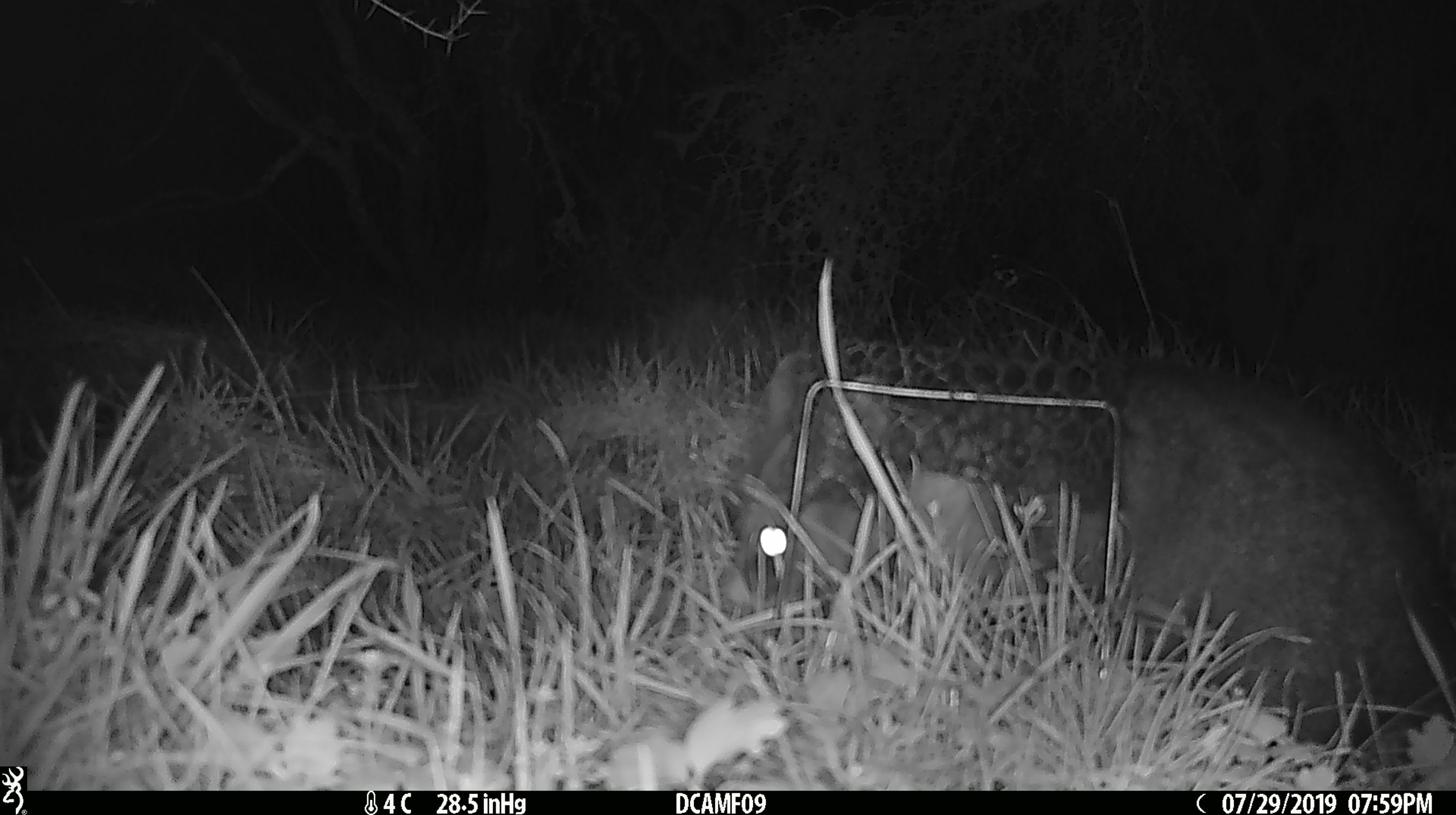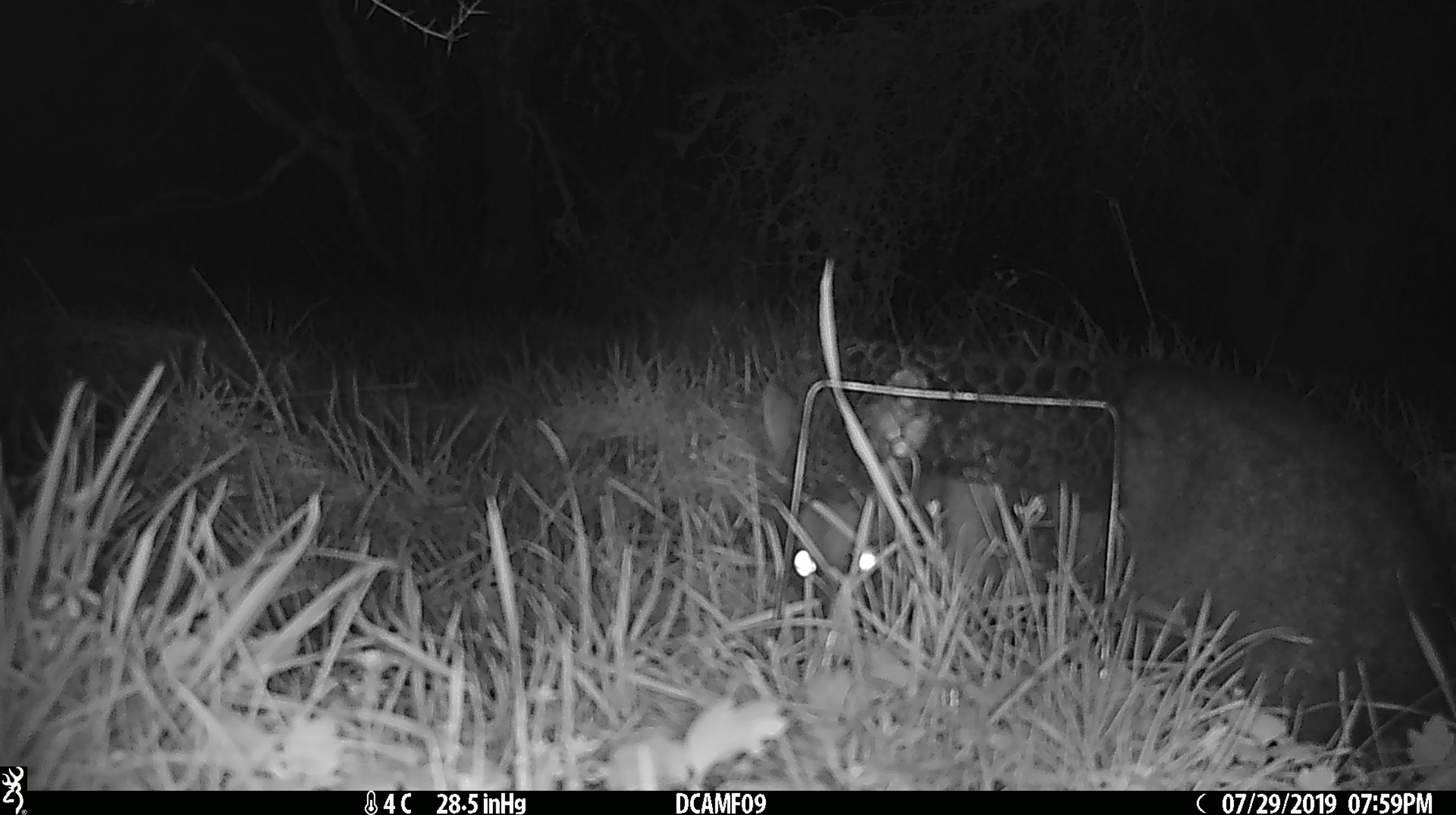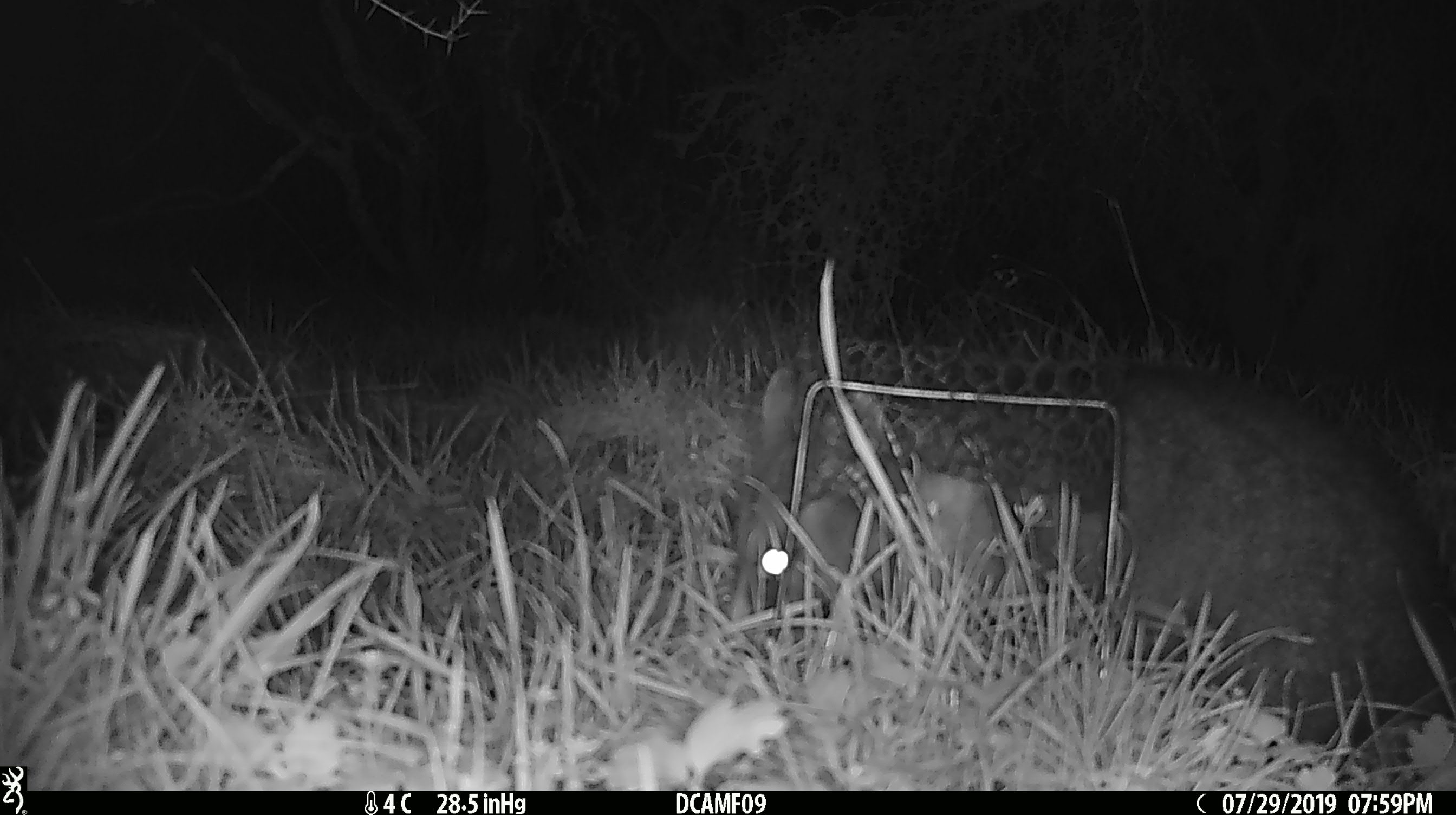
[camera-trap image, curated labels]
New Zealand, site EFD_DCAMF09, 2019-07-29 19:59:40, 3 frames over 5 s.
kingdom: Animalia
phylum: Chordata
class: Mammalia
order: Diprotodontia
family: Phalangeridae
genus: Trichosurus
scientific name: Trichosurus vulpecula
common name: common brushtail possum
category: possum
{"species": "possum (common brushtail possum) (Trichosurus vulpecula)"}